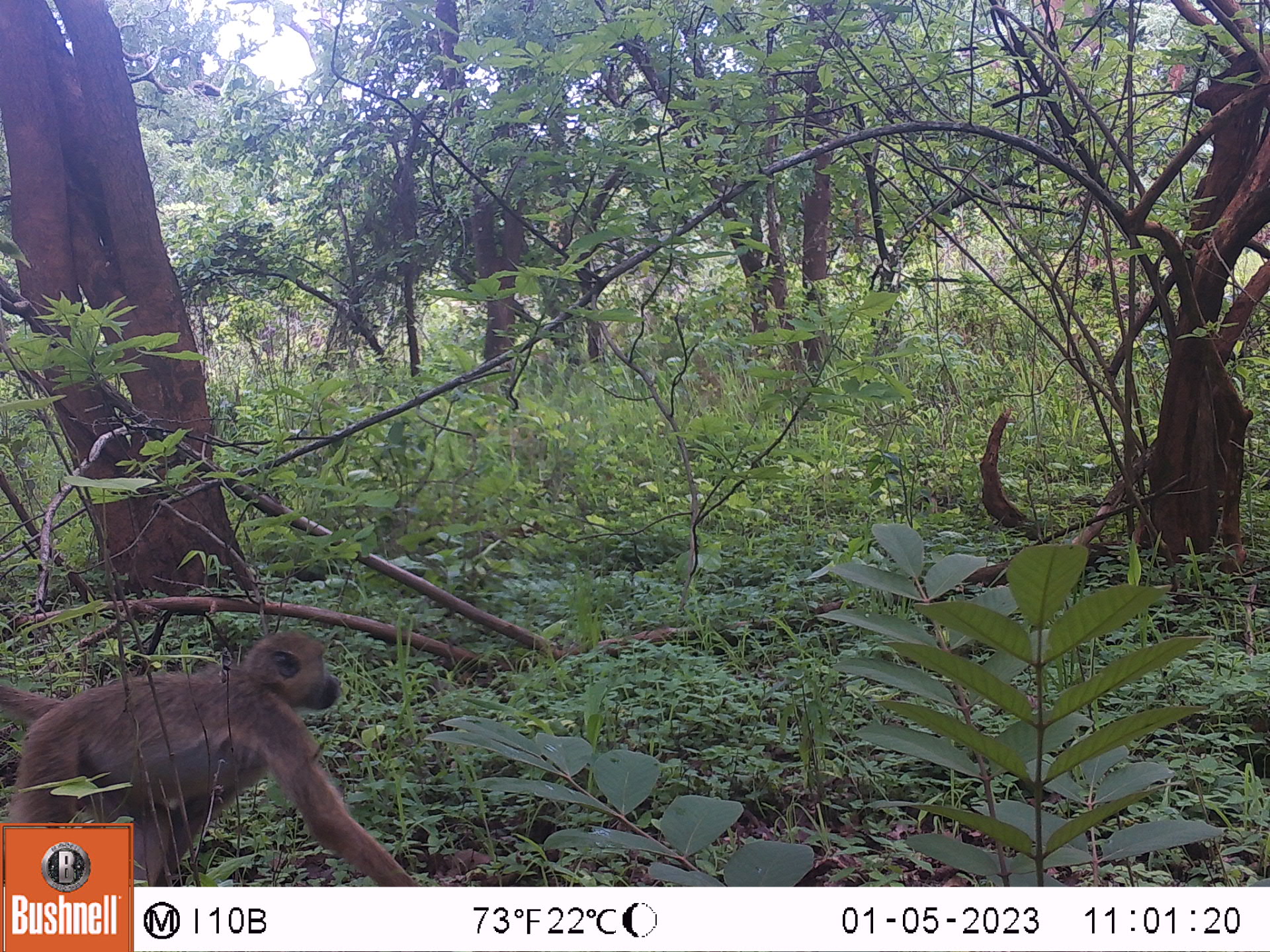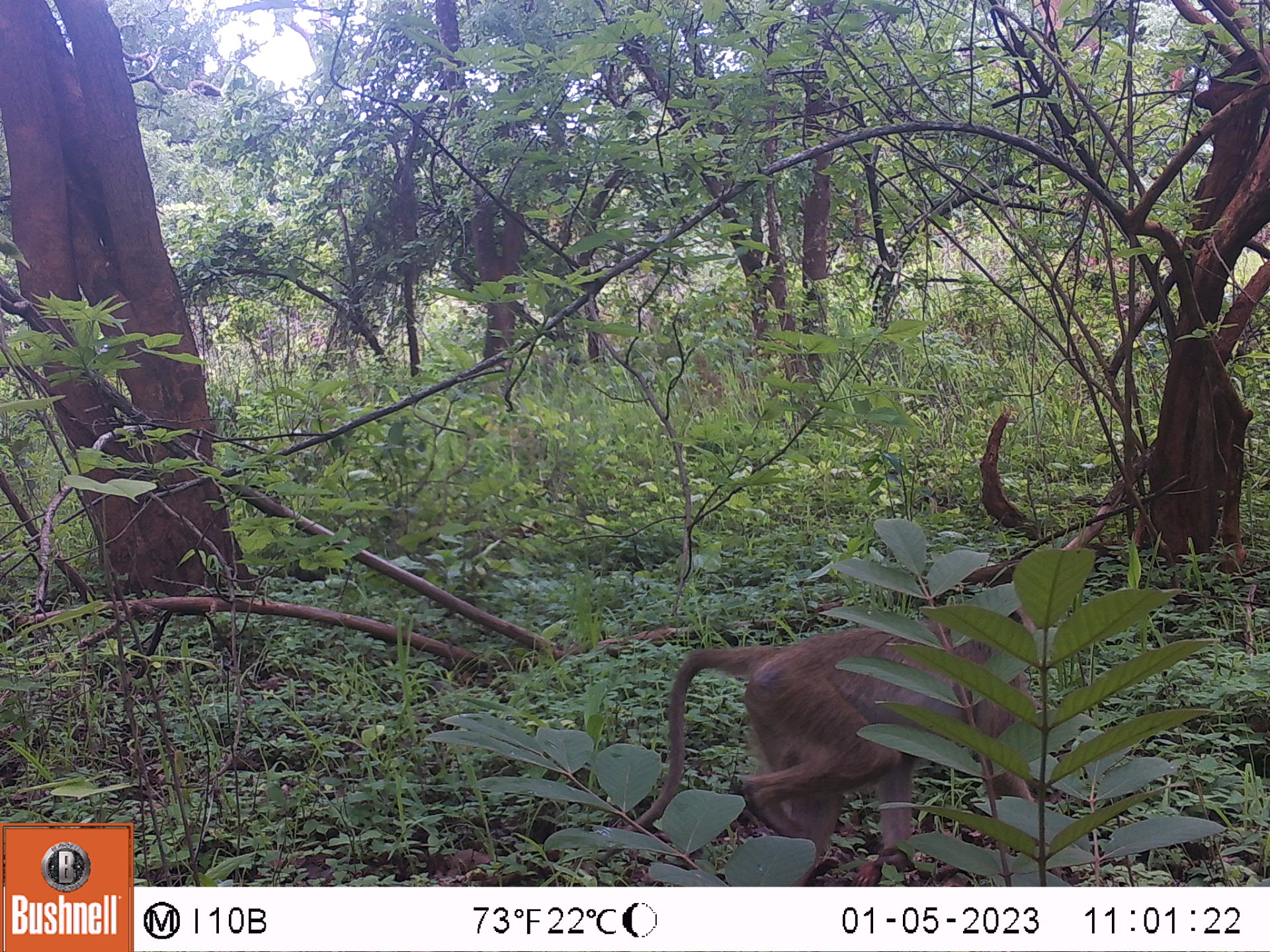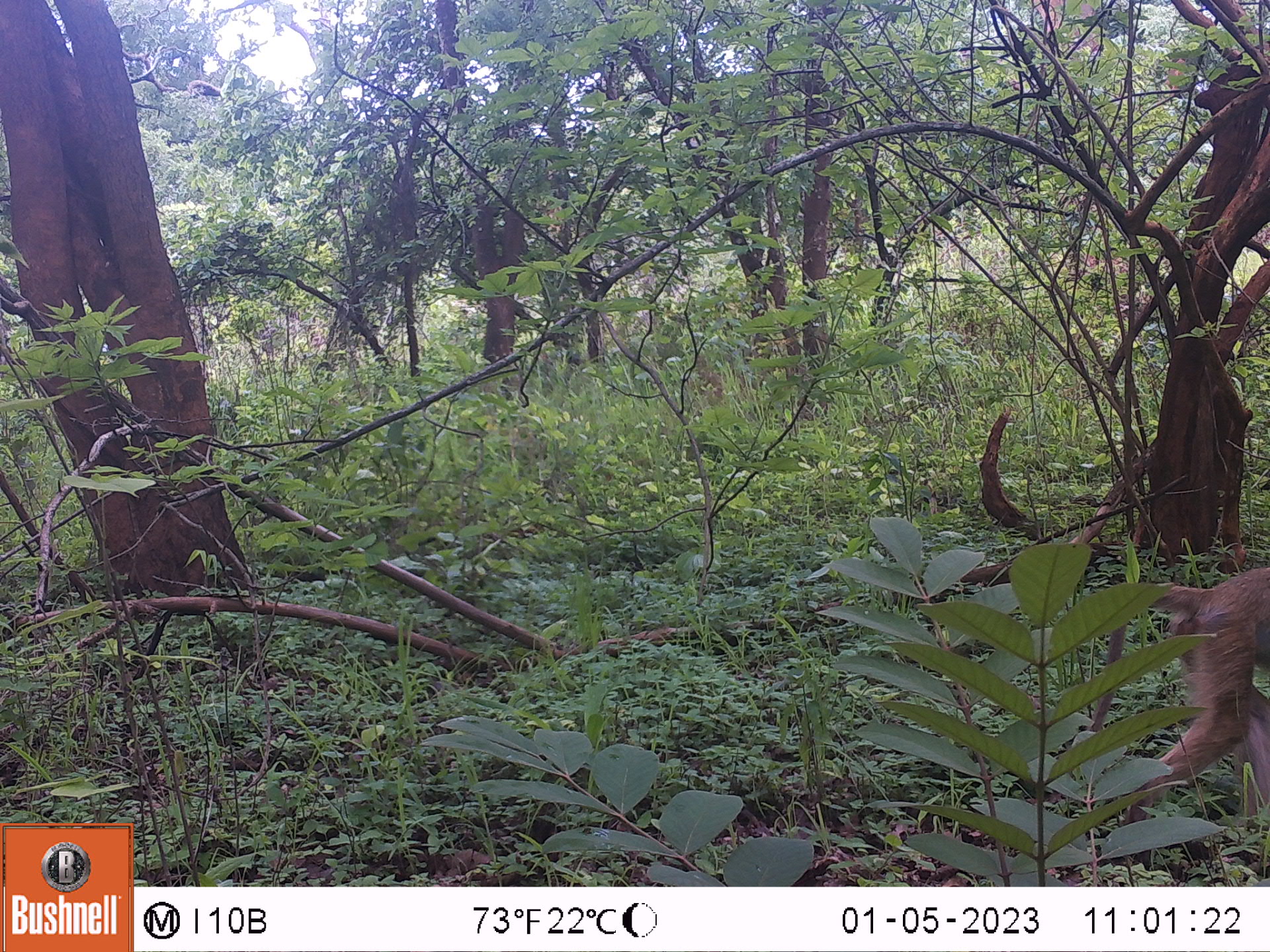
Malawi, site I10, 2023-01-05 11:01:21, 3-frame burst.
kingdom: Animalia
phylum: Chordata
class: Mammalia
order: Primates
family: Cercopithecidae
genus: Papio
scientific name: Papio cynocephalus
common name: yellow baboon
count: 1